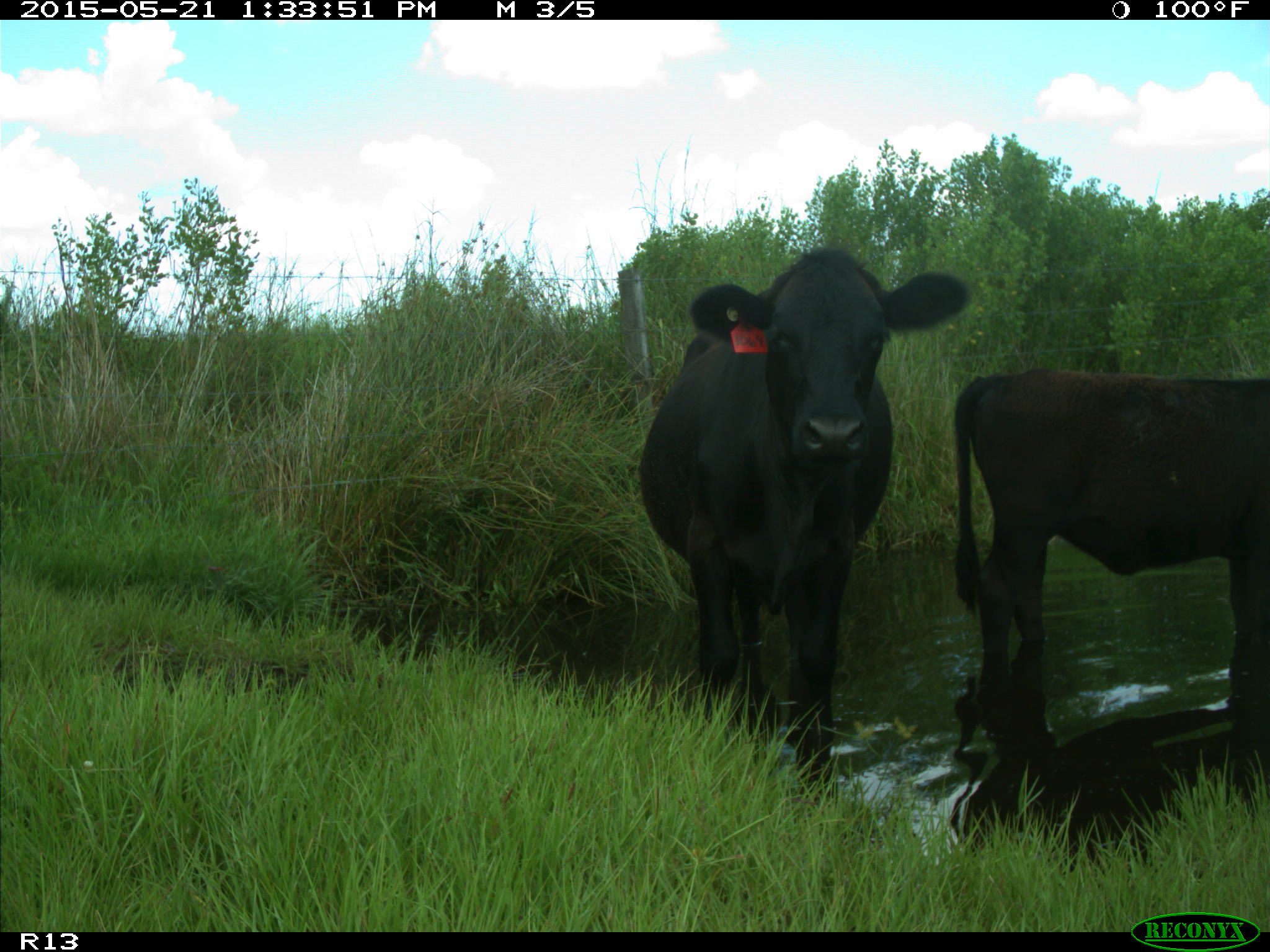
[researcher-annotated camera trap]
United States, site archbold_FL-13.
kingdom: Animalia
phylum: Chordata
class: Mammalia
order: Artiodactyla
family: Bovidae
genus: Bos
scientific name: Bos taurus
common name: domestic cow